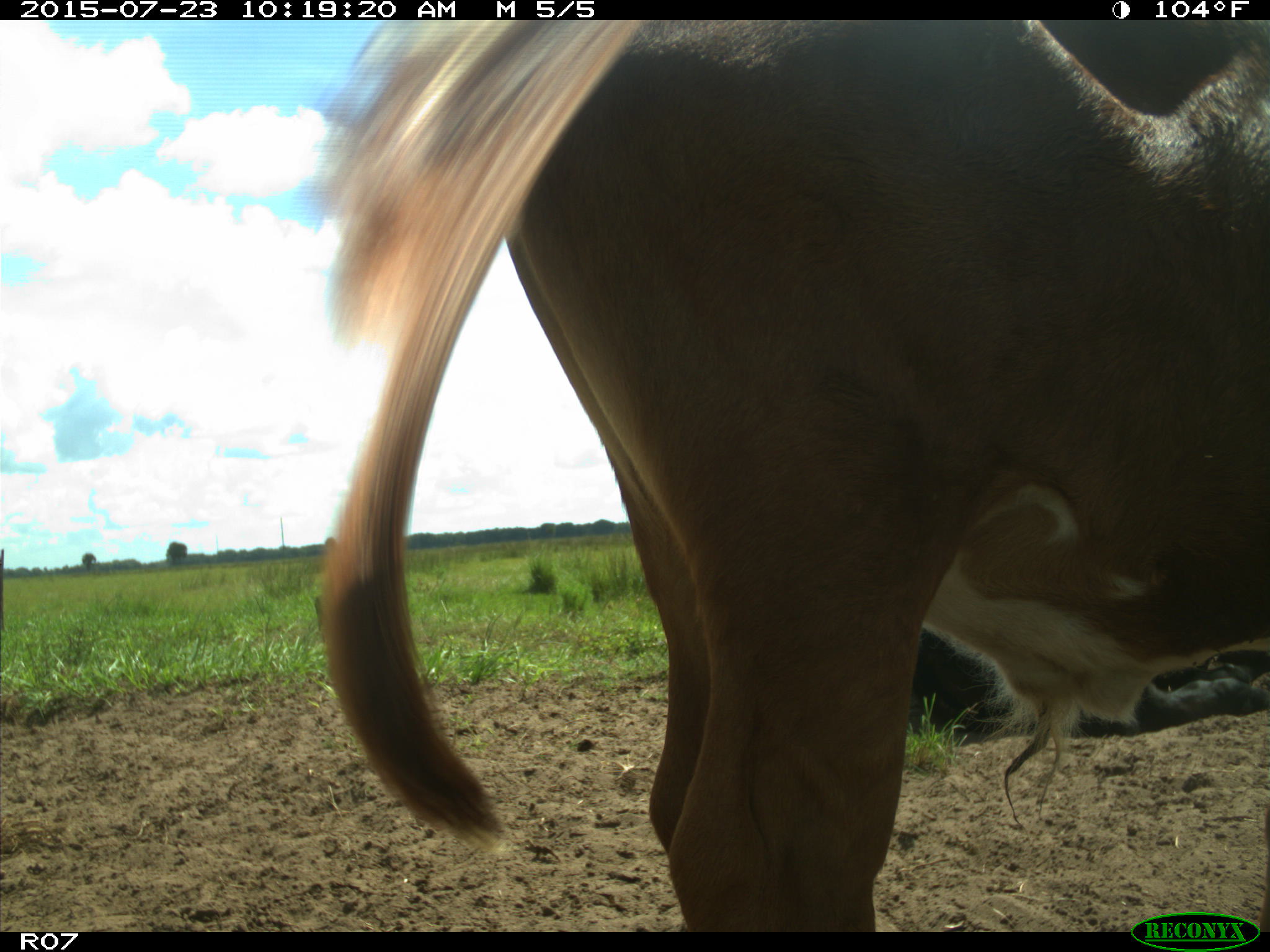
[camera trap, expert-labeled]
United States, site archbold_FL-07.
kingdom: Animalia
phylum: Chordata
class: Mammalia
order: Artiodactyla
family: Bovidae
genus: Bos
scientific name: Bos taurus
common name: domestic cow